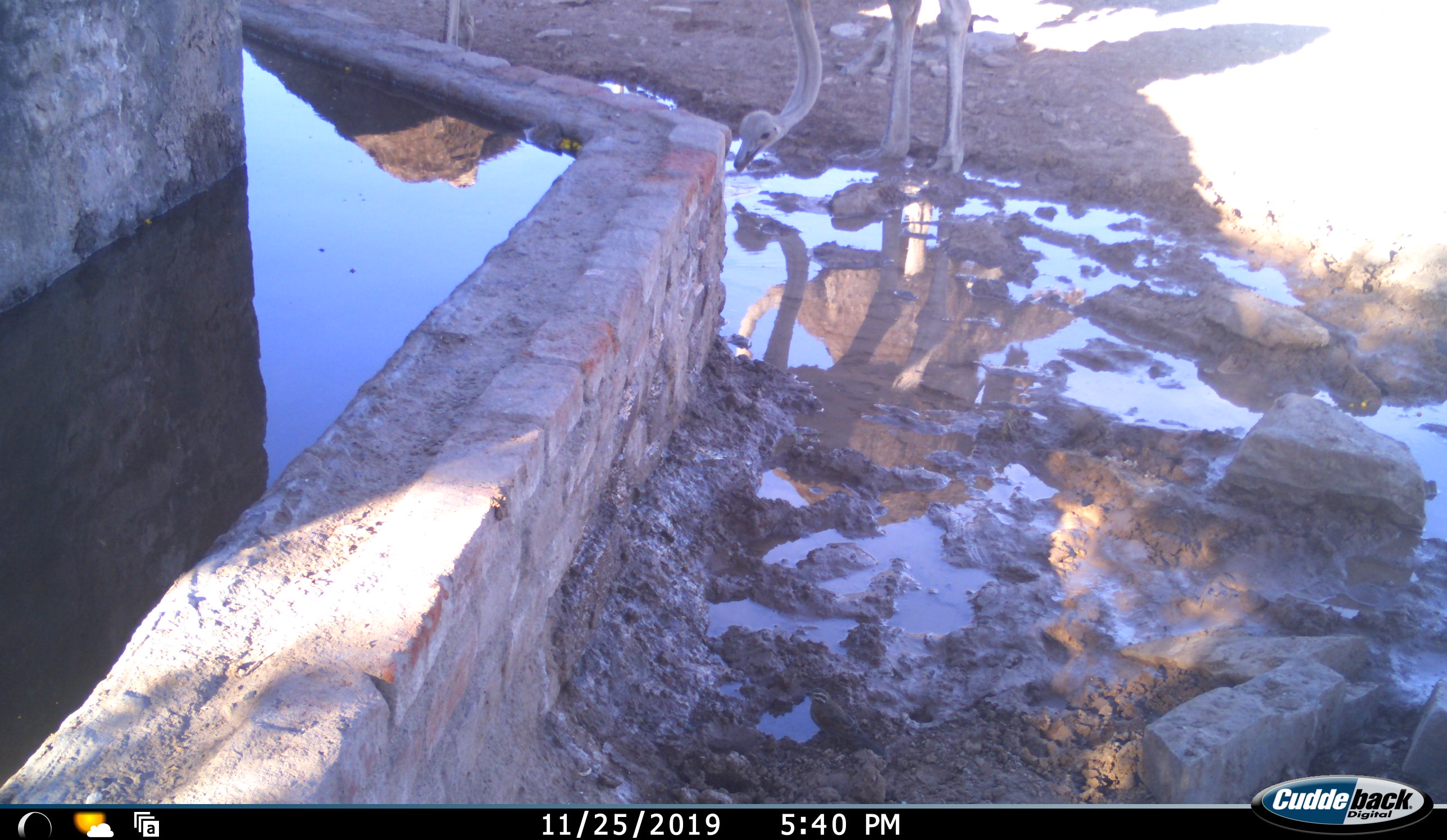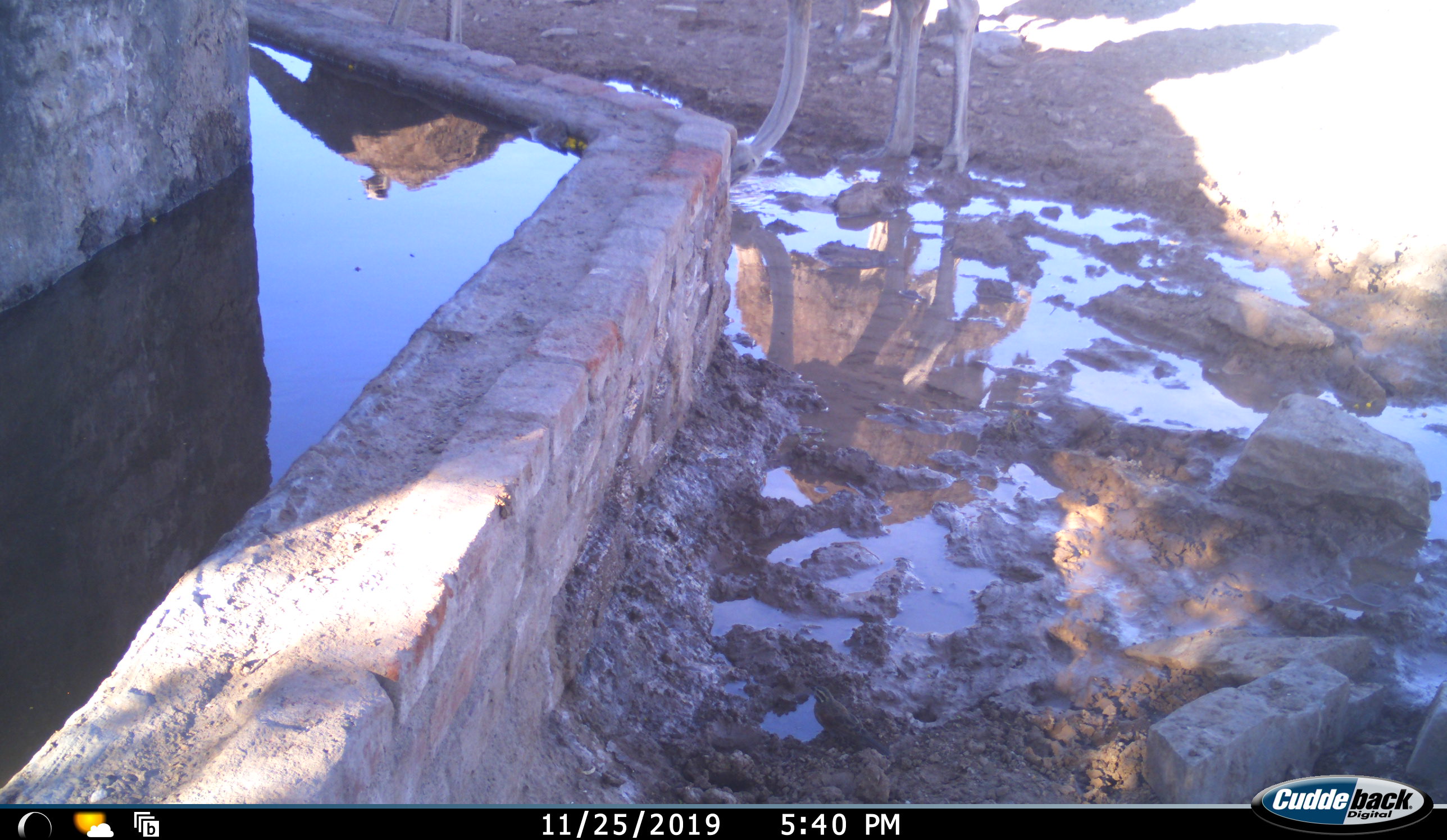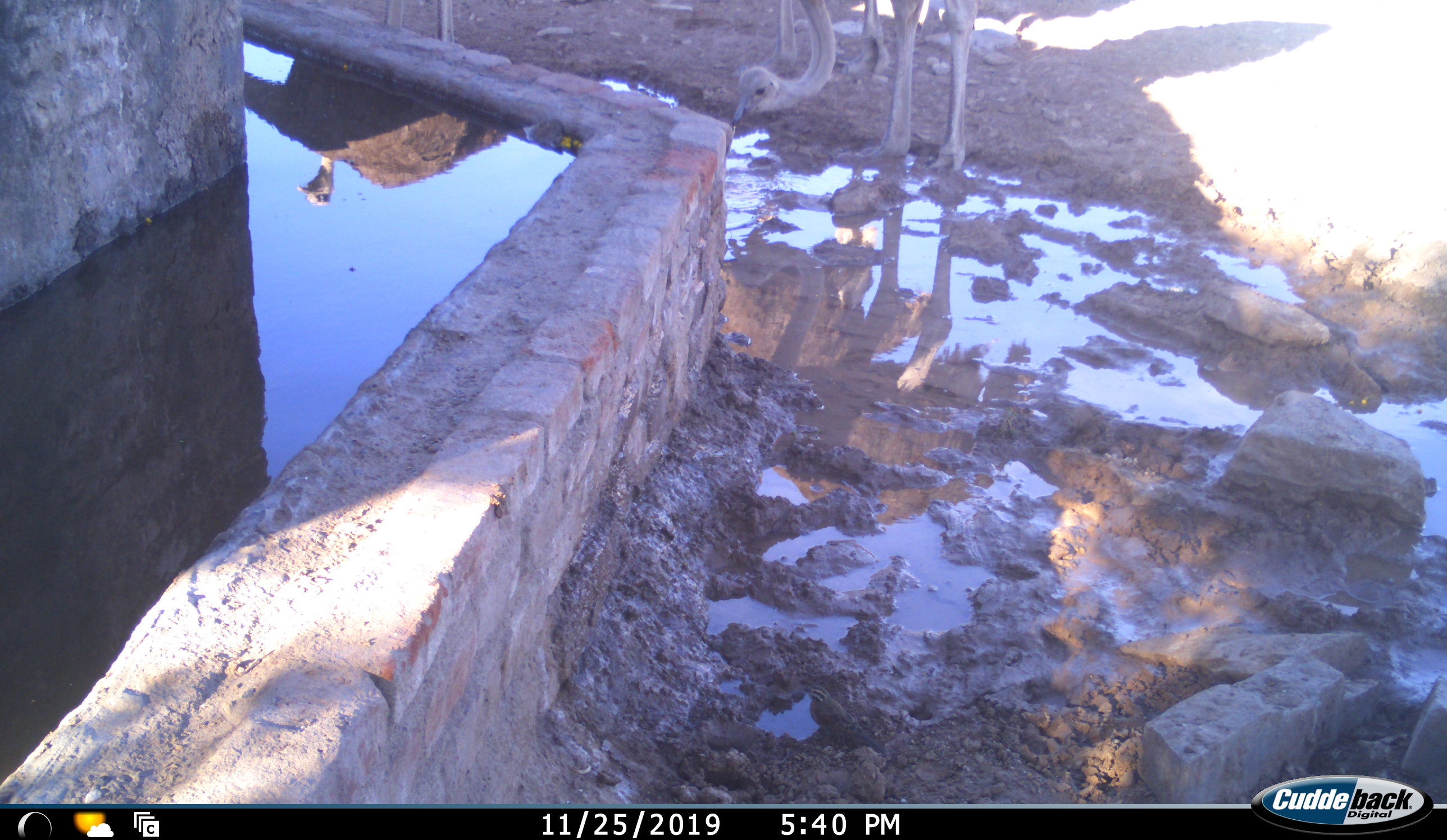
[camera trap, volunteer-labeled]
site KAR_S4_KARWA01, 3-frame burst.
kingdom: Animalia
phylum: Chordata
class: Aves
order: Struthioniformes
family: Struthionidae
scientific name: Struthionidae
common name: ostrich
Ostrich (Struthionidae), count 3. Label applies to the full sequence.